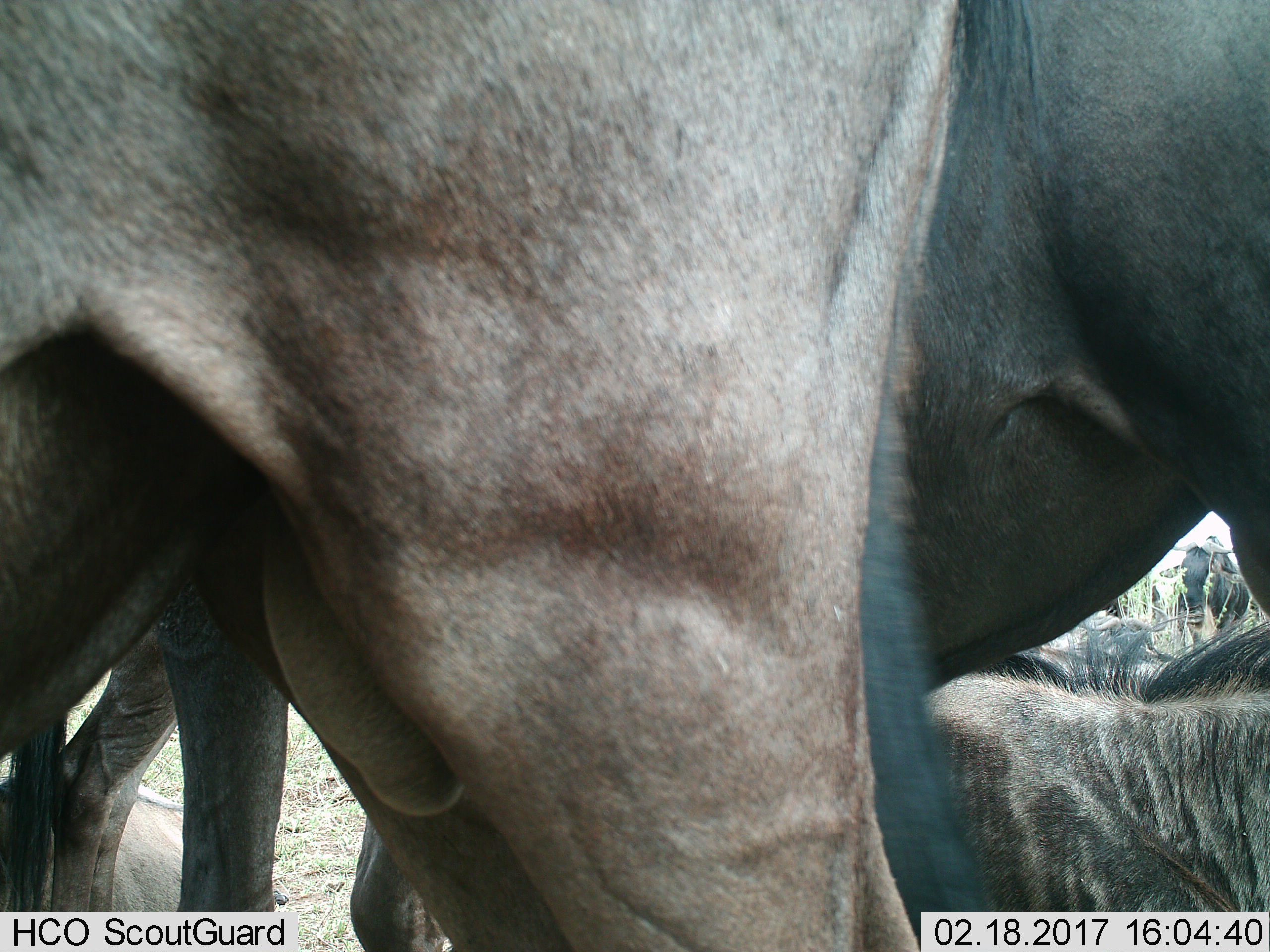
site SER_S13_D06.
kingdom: Animalia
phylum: Chordata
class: Mammalia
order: Artiodactyla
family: Bovidae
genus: Connochaetes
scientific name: Connochaetes taurinus taurinus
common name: blue wildebeest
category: wildebeestblue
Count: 6.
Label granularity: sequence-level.